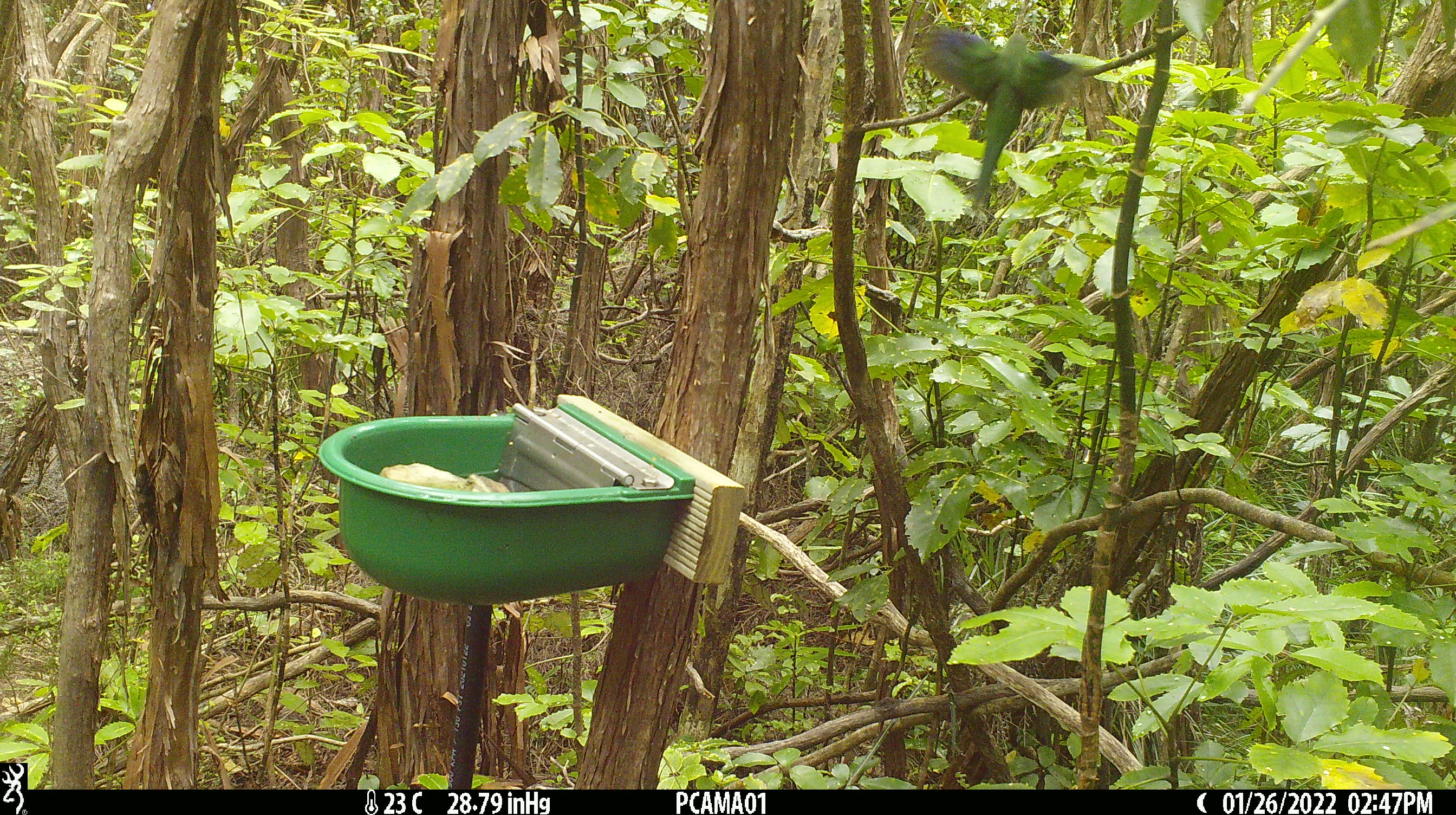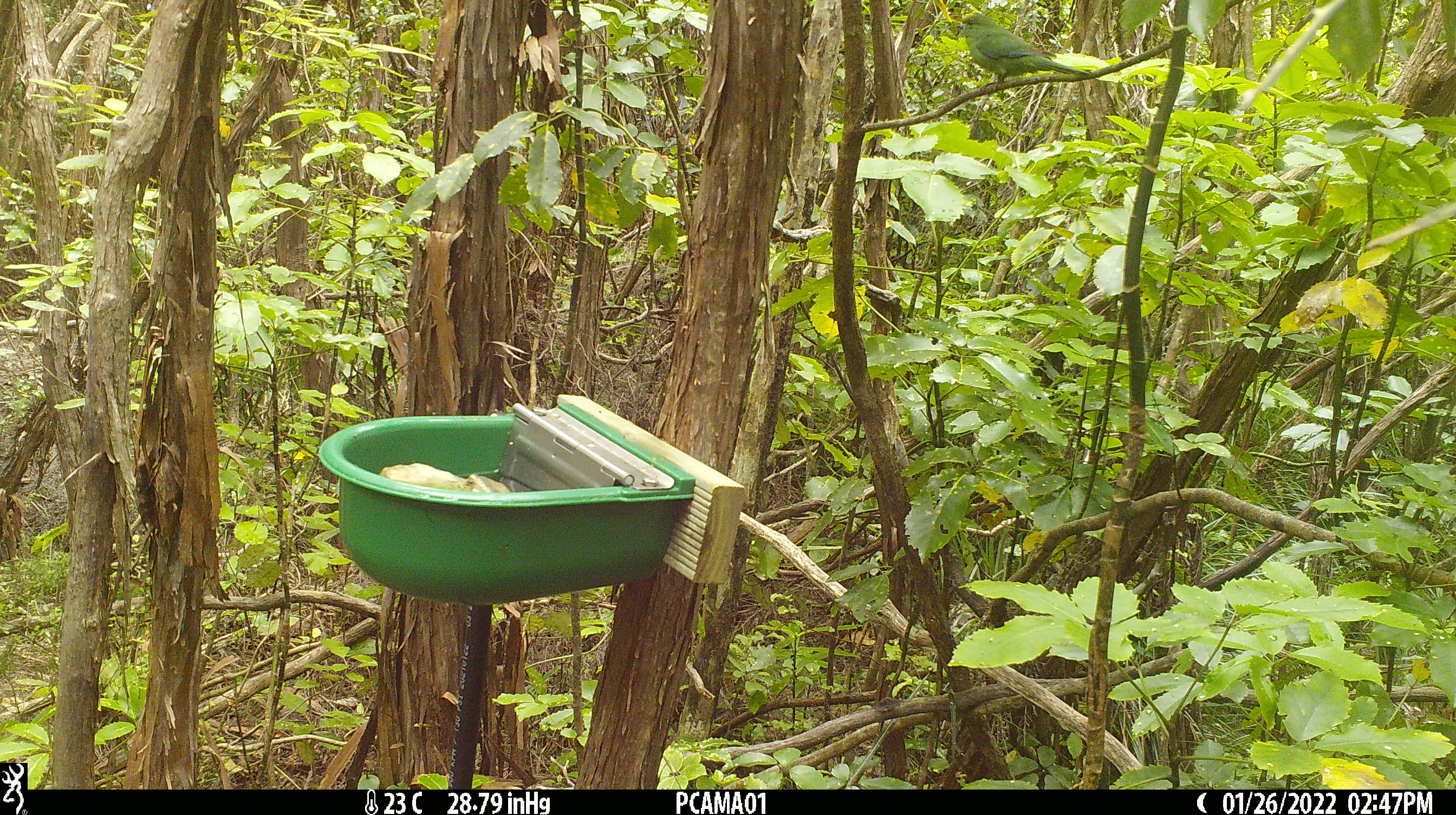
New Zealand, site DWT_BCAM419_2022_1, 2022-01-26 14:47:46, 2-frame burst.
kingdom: Animalia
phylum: Chordata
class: Aves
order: Psittaciformes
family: Psittaculidae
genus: Cyanoramphus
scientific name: Cyanoramphus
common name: parakeet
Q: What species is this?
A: Parakeet (Cyanoramphus).